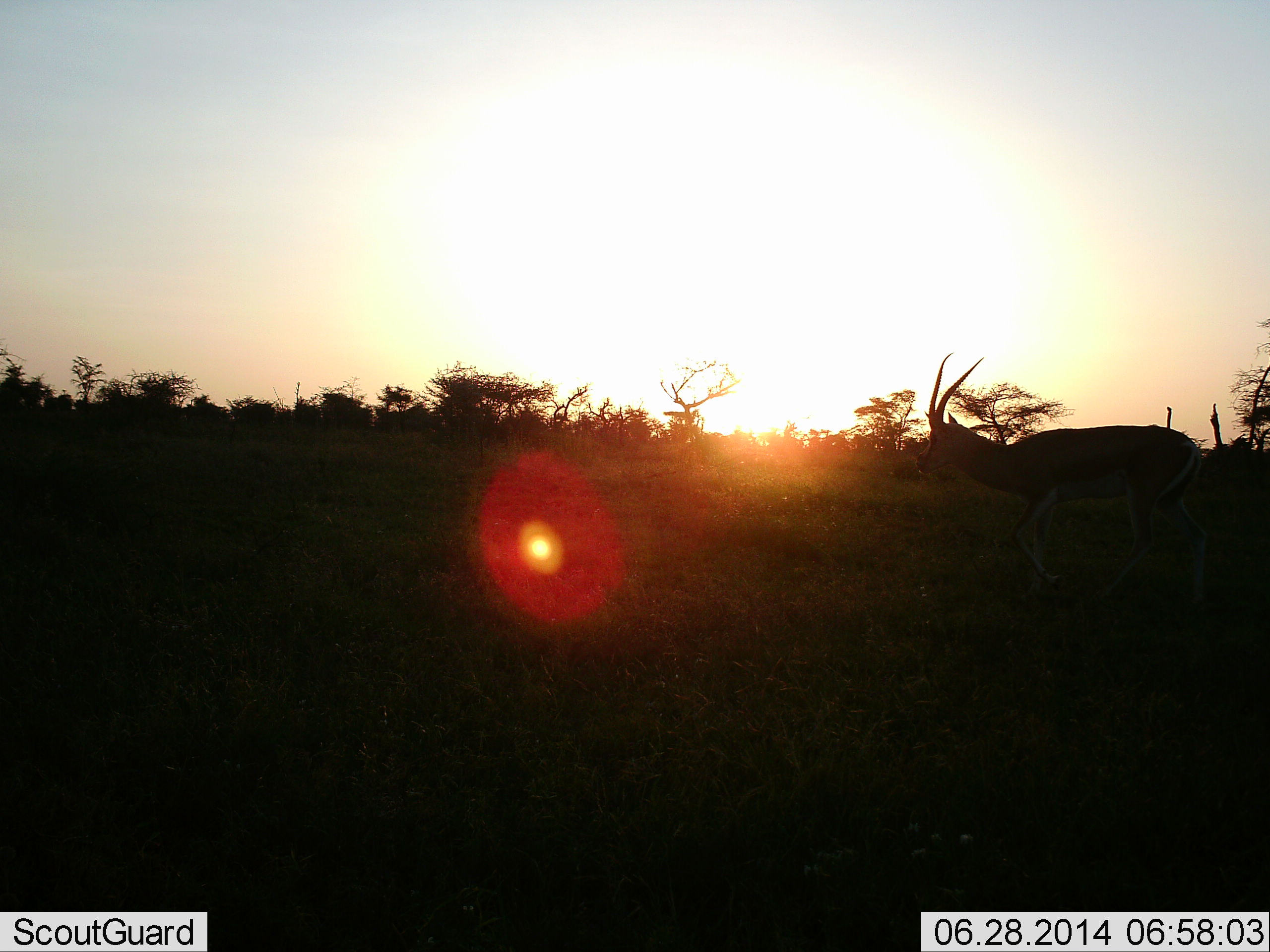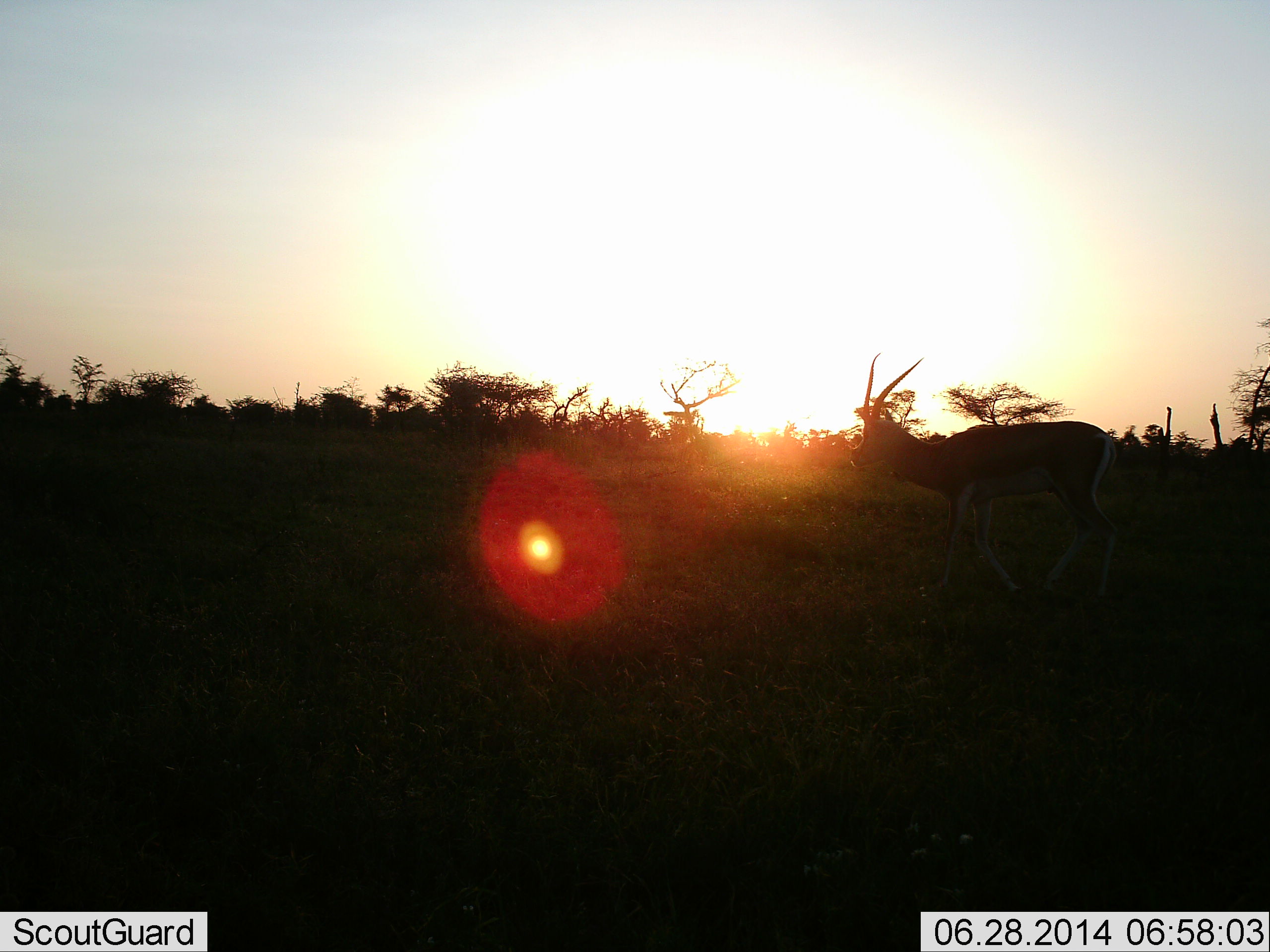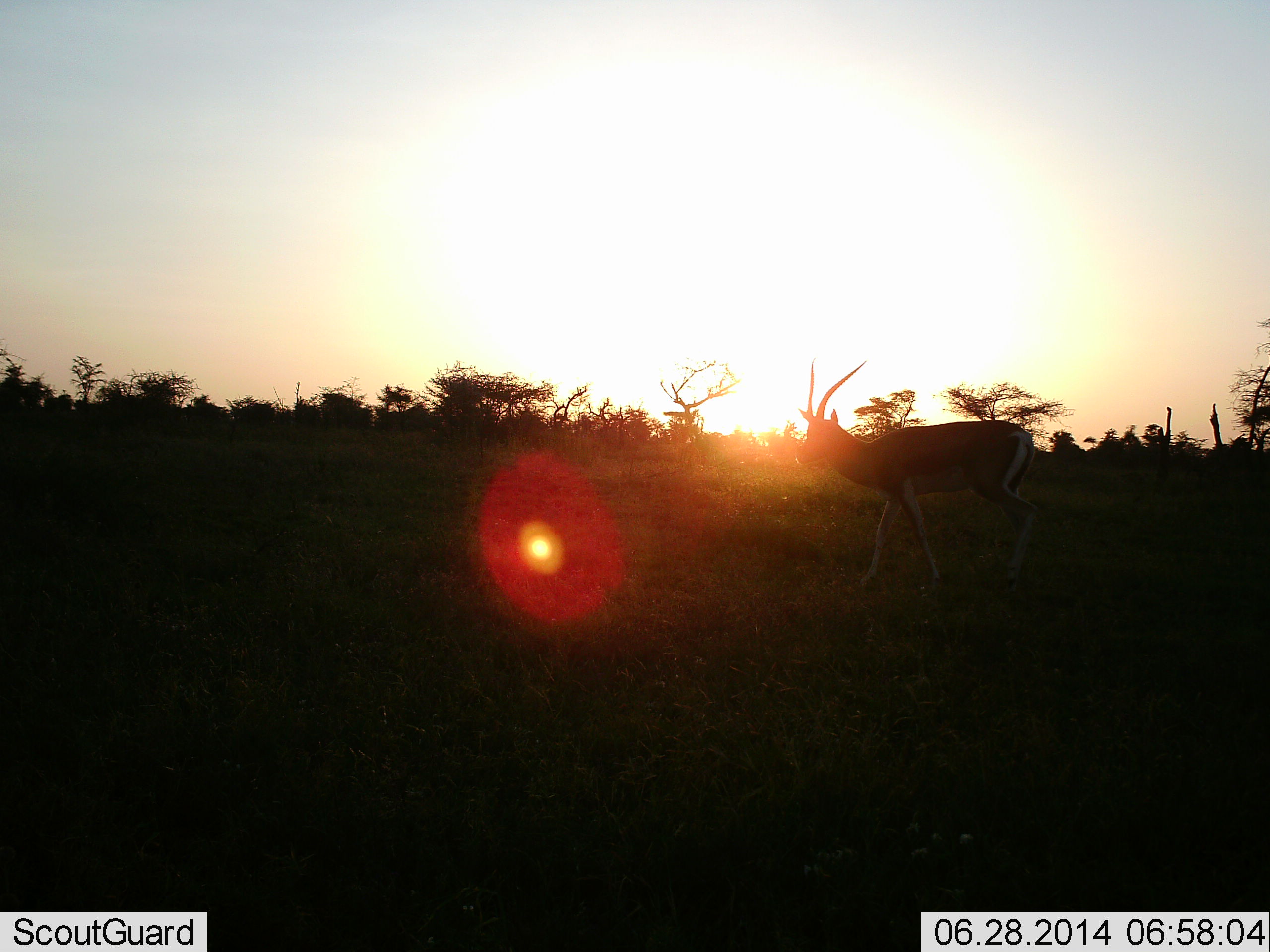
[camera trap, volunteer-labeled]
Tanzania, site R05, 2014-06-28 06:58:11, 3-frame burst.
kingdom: Animalia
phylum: Chordata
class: Mammalia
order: Artiodactyla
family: Bovidae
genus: Nanger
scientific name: Nanger granti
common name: grant's gazelle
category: gazellegrants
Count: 1.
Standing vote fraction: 10%.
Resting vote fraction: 0%.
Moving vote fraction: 90%.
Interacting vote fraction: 0%.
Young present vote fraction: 0%.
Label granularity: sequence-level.